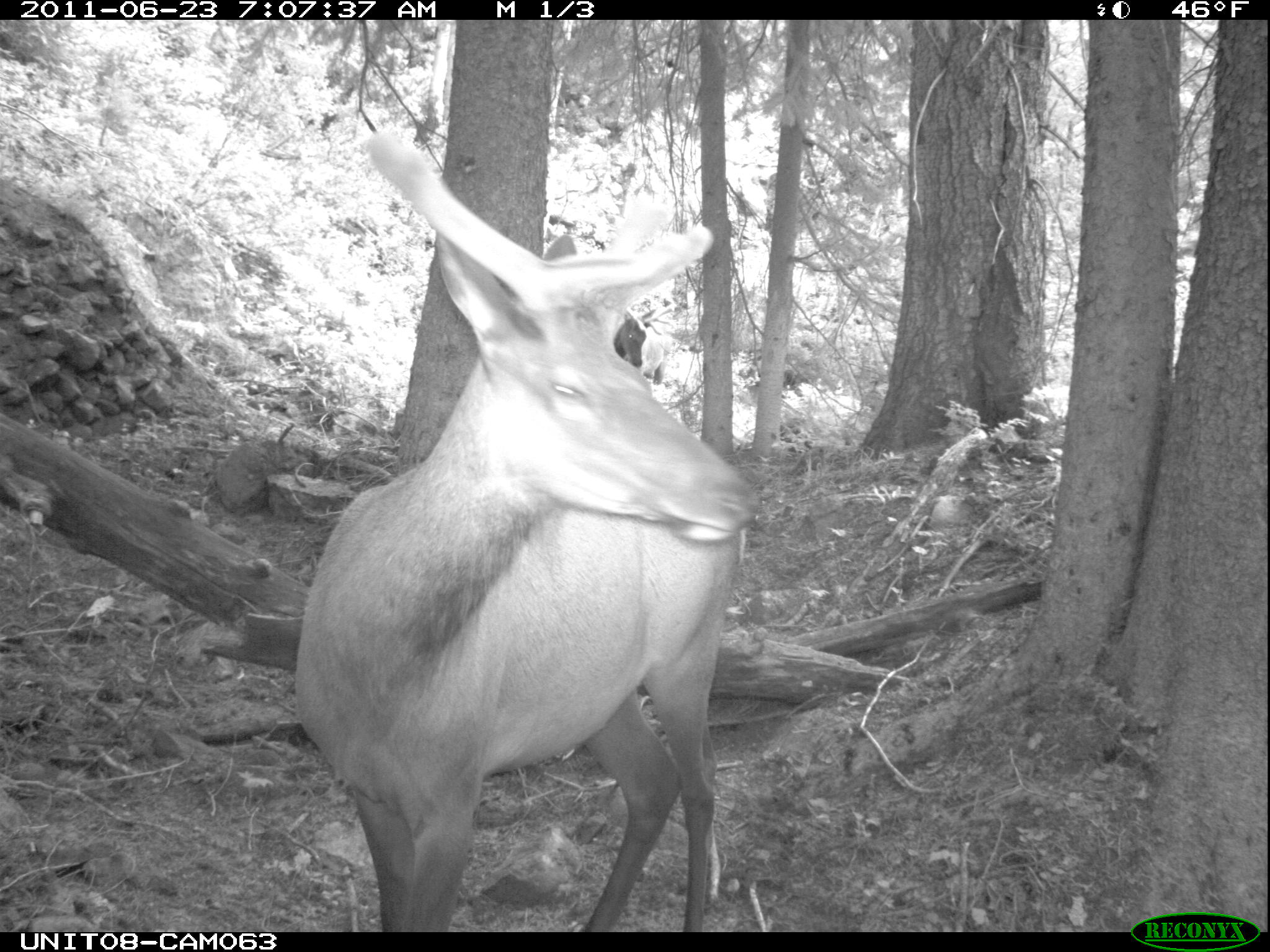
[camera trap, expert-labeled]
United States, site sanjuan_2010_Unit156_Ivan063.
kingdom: Animalia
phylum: Chordata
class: Mammalia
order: Artiodactyla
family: Cervidae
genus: Cervus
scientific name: Cervus elaphus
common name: red deer